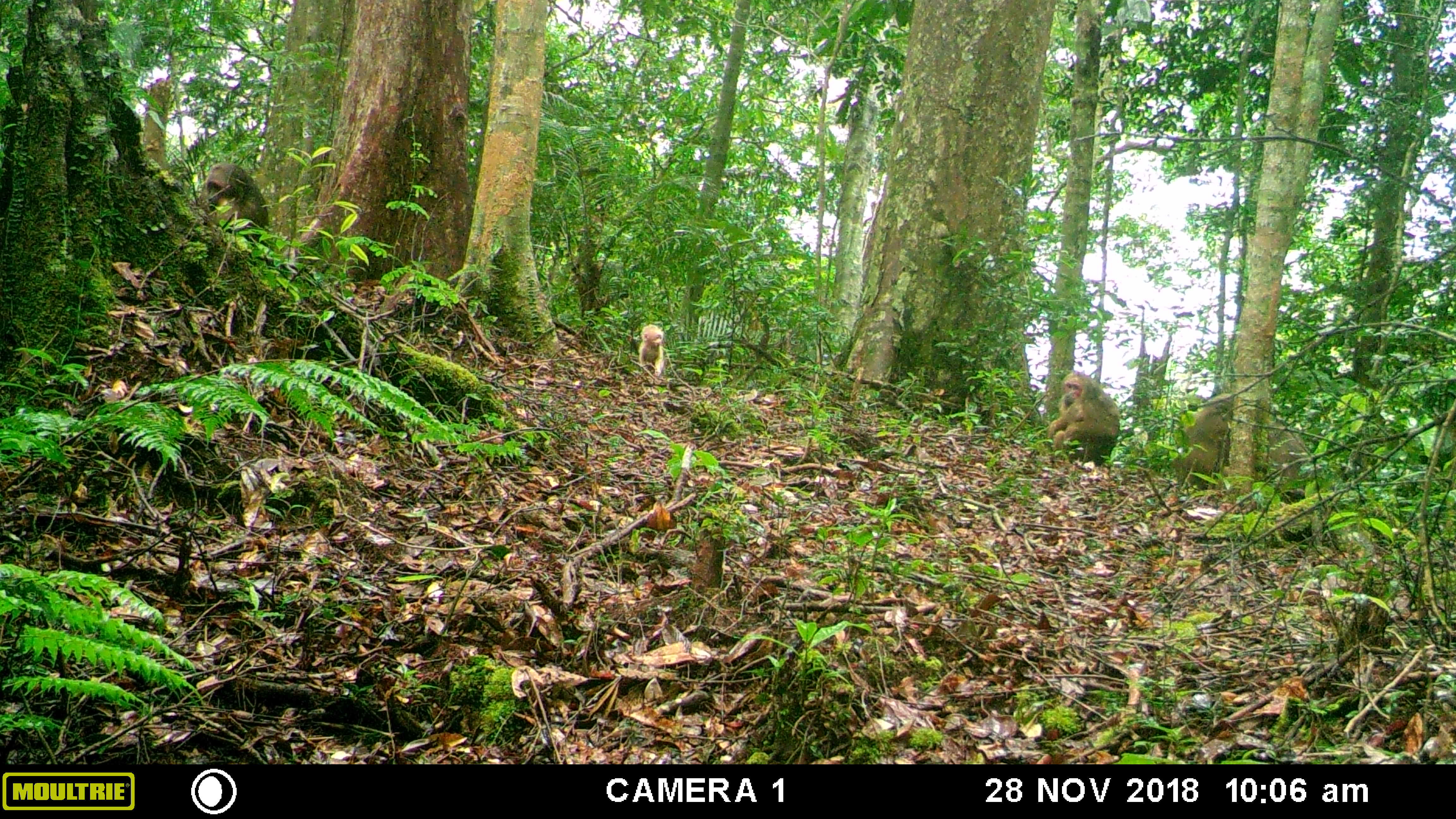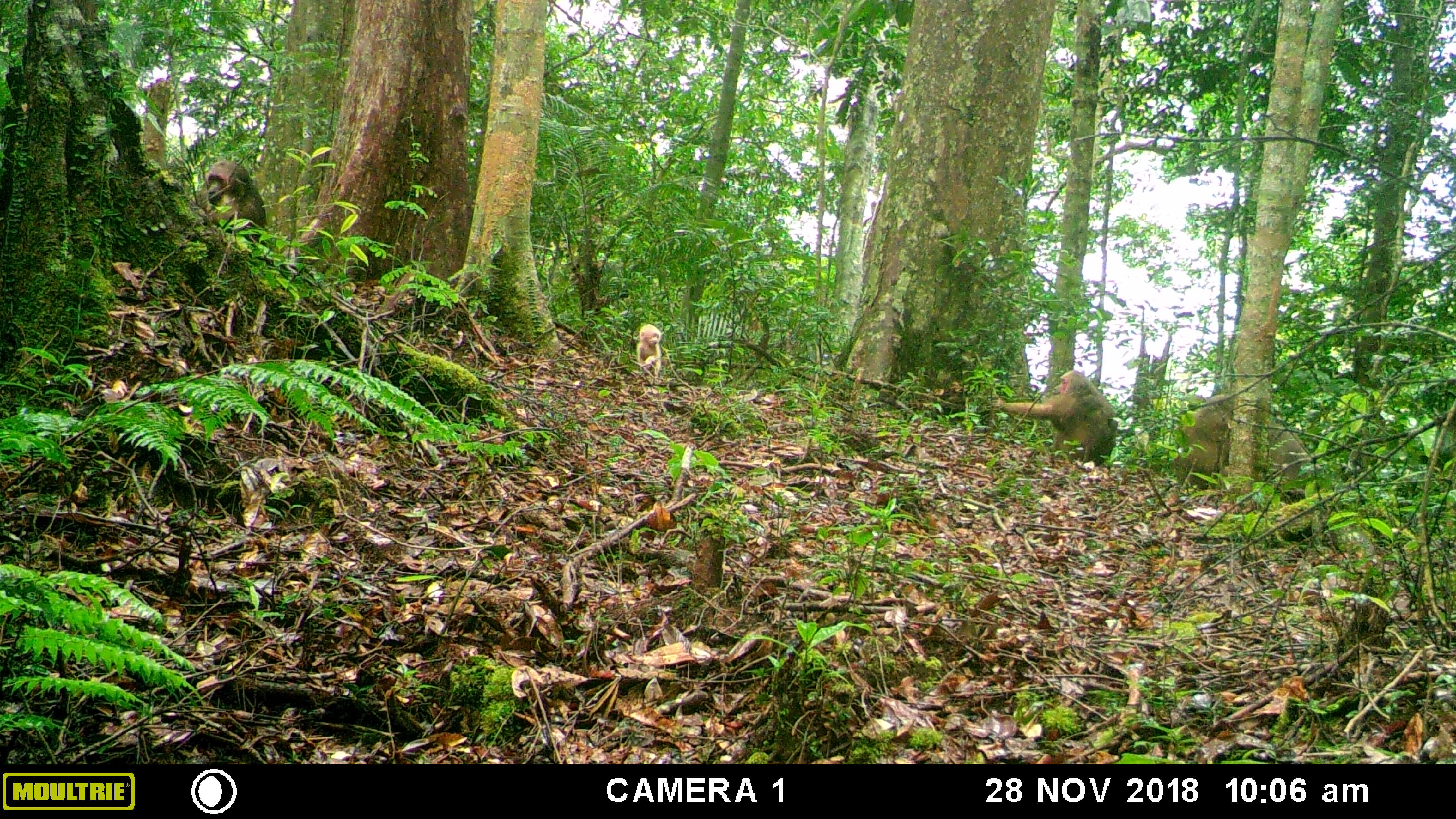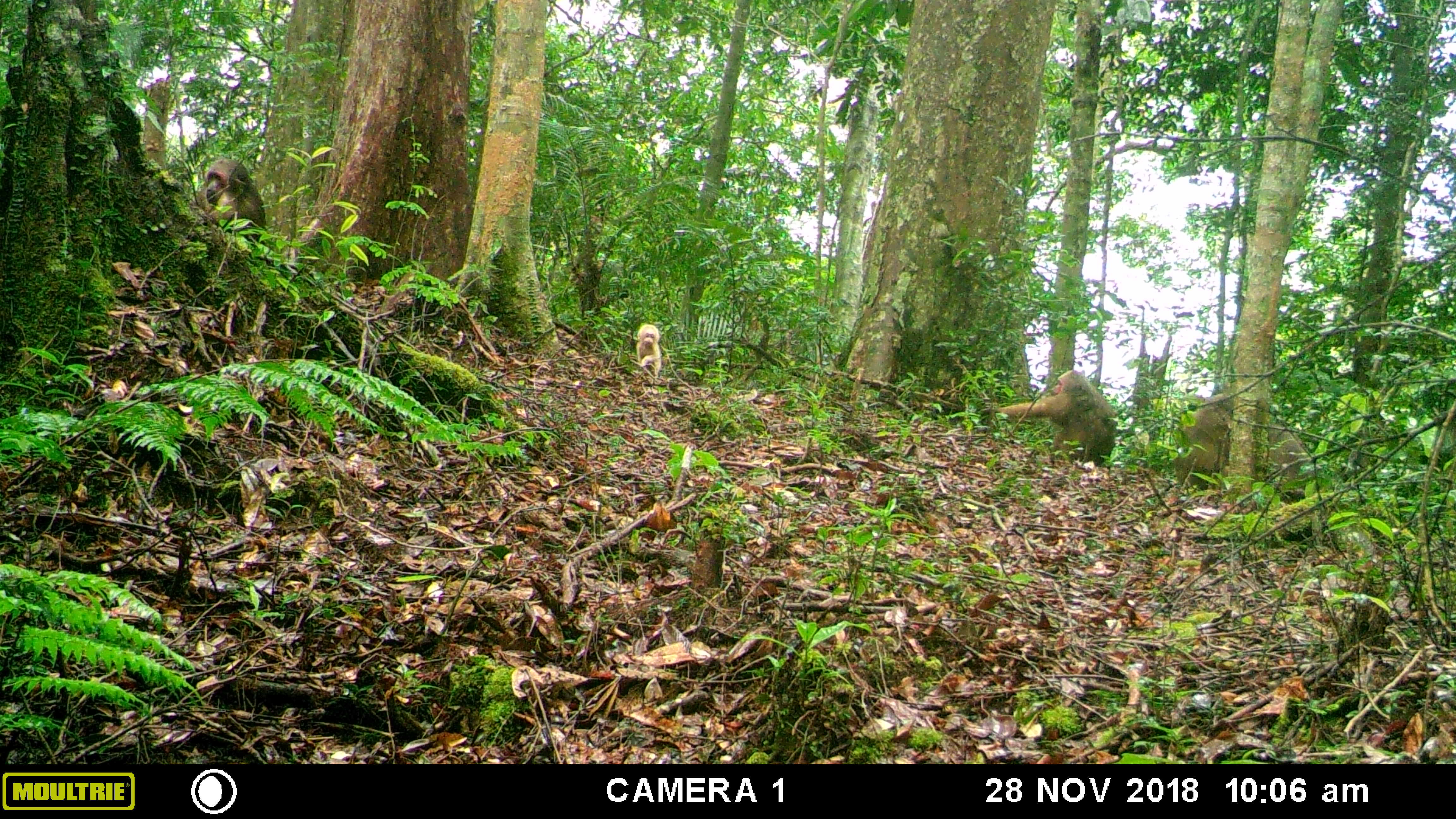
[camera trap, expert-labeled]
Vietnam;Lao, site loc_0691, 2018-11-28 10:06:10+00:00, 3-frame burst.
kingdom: Animalia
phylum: Chordata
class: Mammalia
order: Primates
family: Cercopithecidae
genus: Macaca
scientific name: Macaca arctoides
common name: stump-tailed macaque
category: stump tailed macaque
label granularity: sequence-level